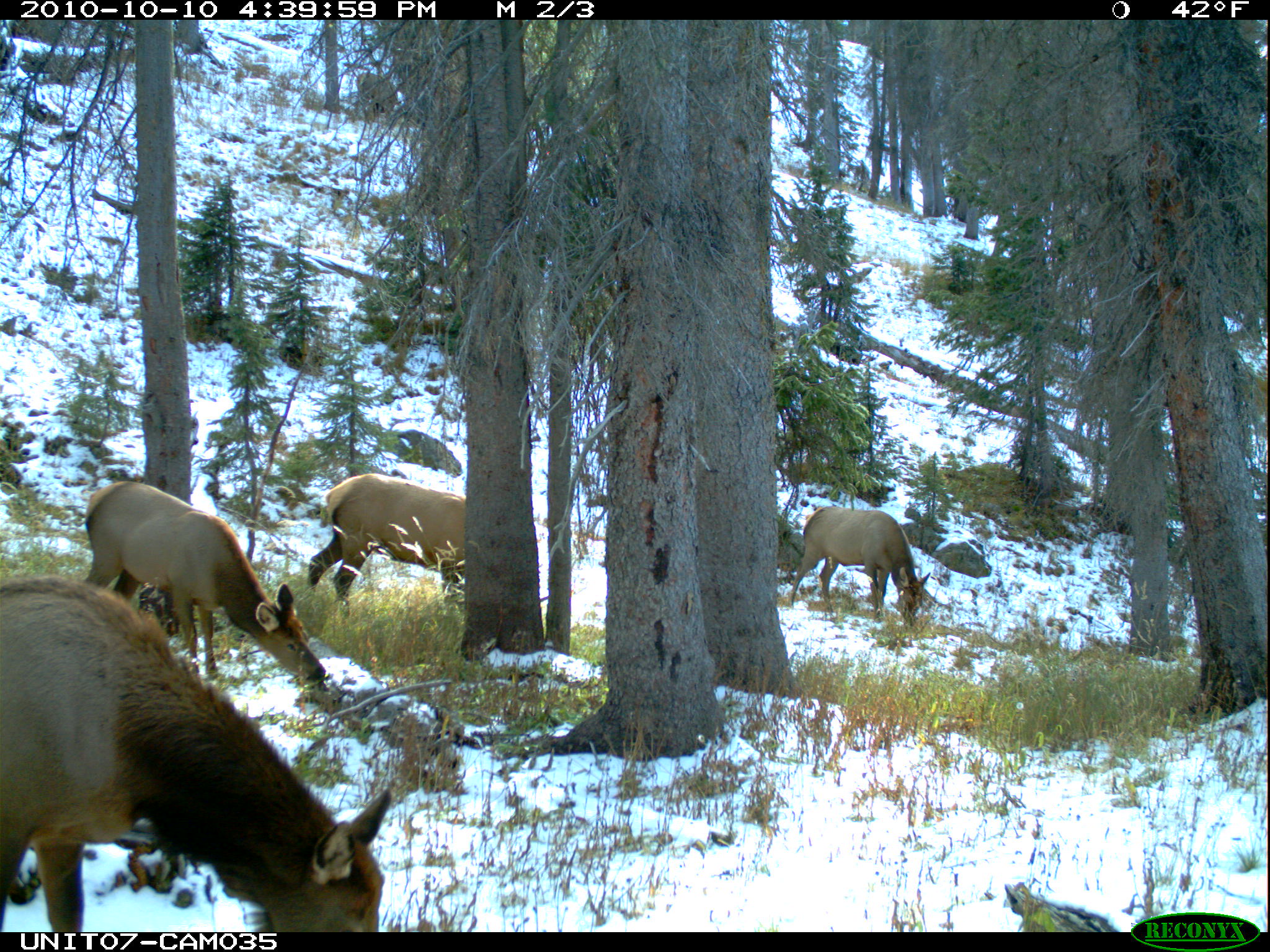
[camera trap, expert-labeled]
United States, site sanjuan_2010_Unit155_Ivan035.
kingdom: Animalia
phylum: Chordata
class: Mammalia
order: Artiodactyla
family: Cervidae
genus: Cervus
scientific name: Cervus elaphus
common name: red deer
Cervus elaphus (red deer).